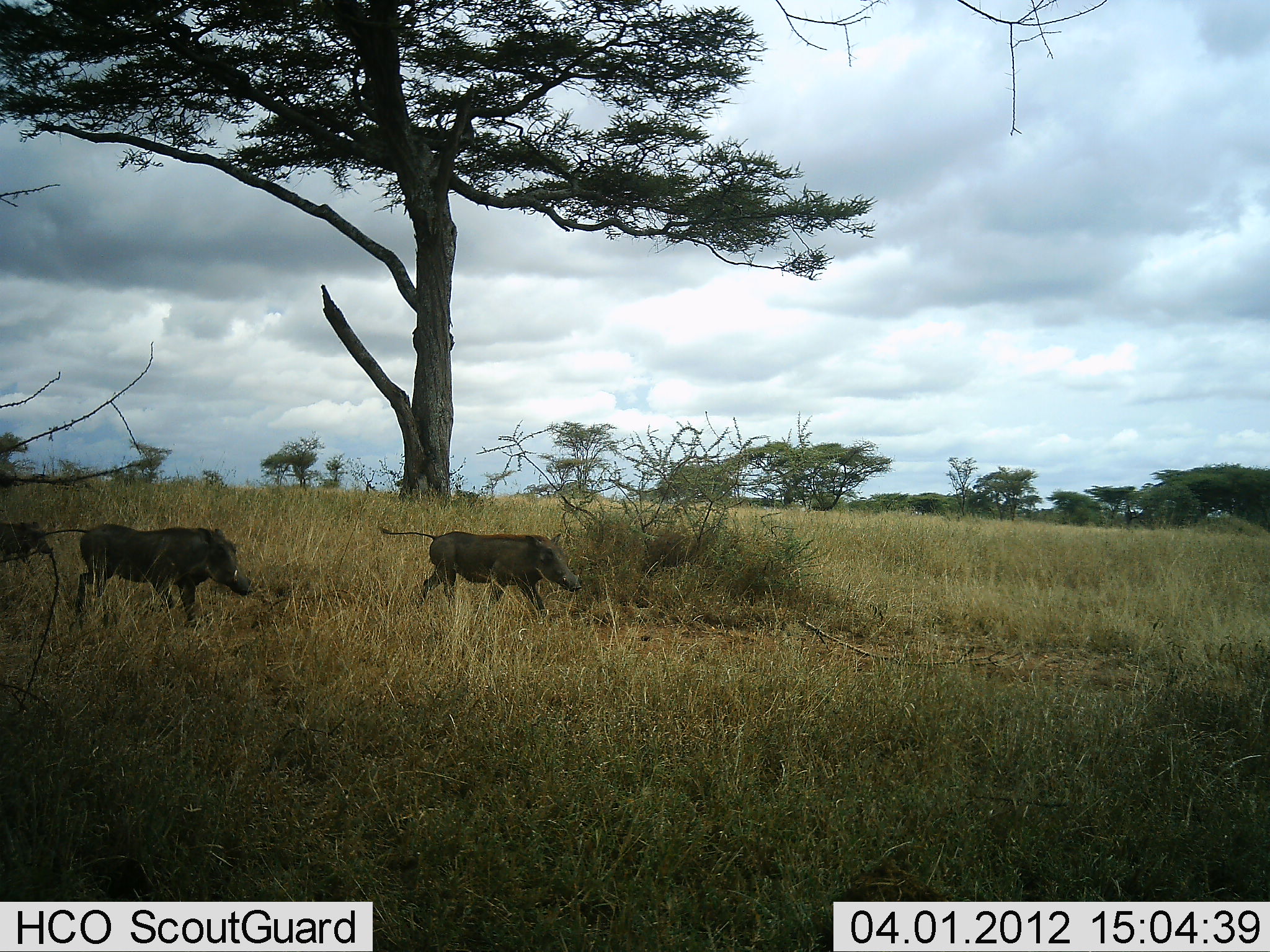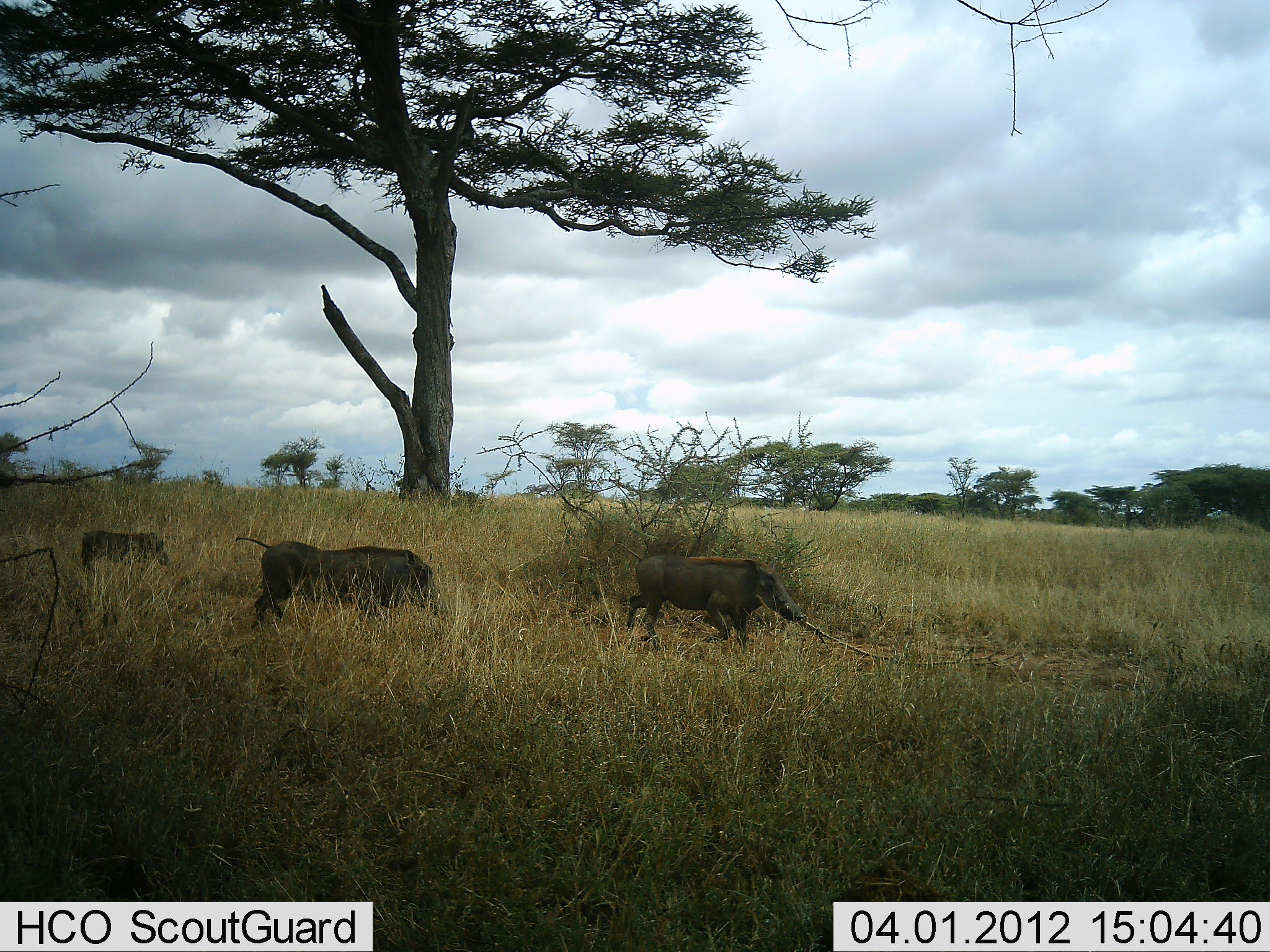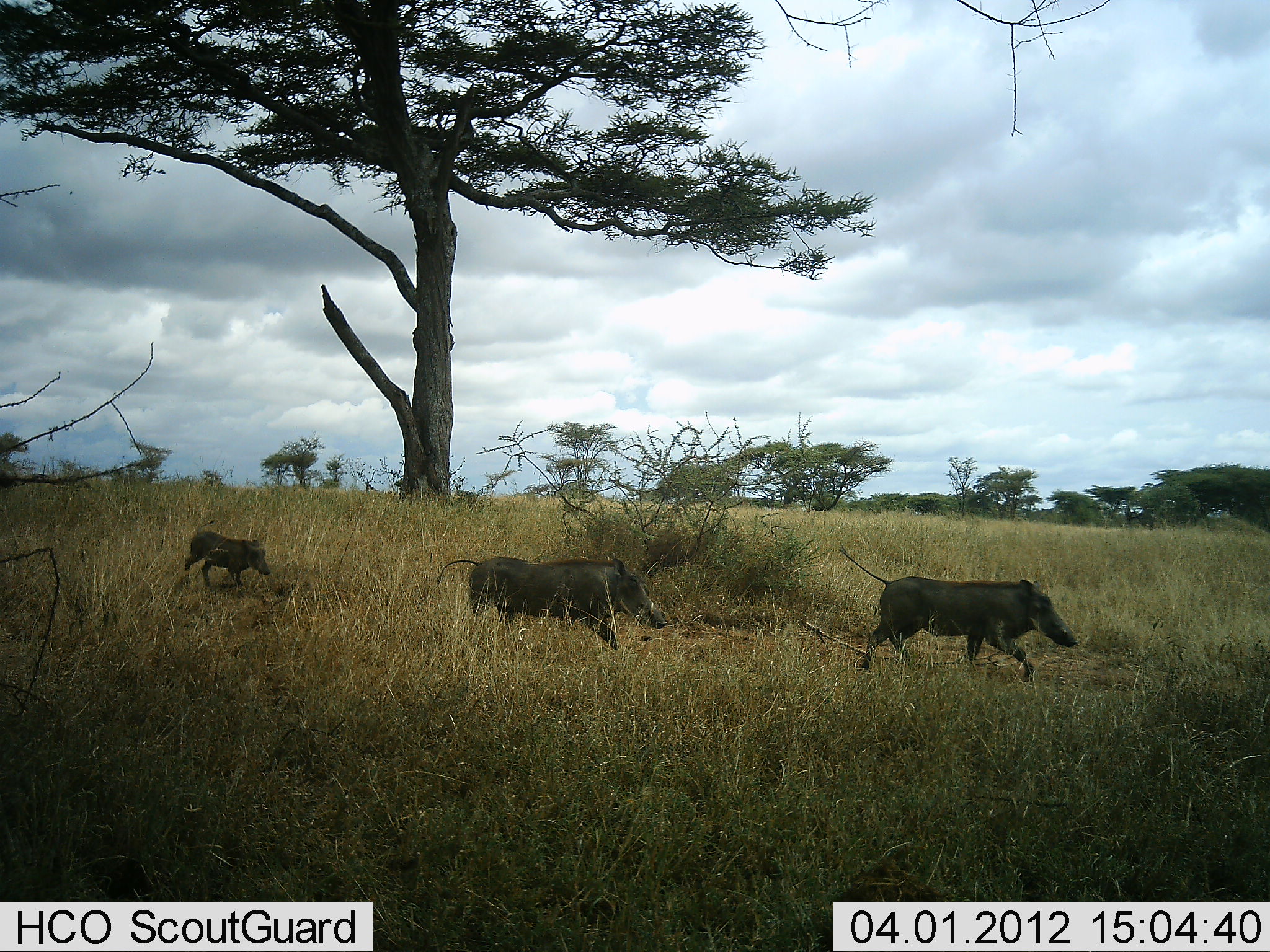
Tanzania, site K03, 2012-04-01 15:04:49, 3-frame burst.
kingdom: Animalia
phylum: Chordata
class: Mammalia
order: Artiodactyla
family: Suidae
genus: Phacochoerus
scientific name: Phacochoerus africanus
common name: warthog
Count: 3.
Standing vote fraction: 3%.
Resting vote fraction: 0%.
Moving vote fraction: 94%.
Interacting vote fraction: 0%.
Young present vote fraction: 66%.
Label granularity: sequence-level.